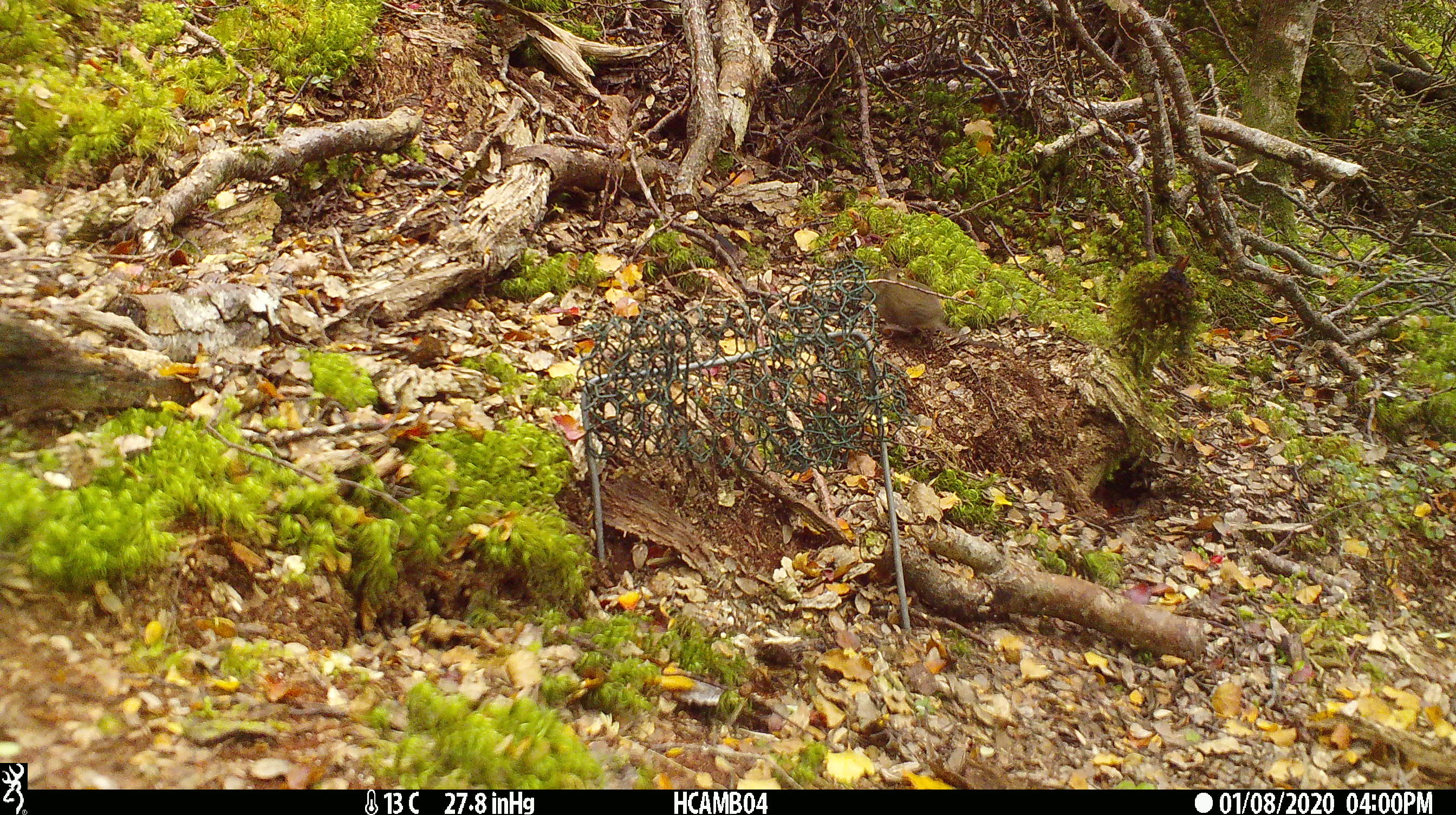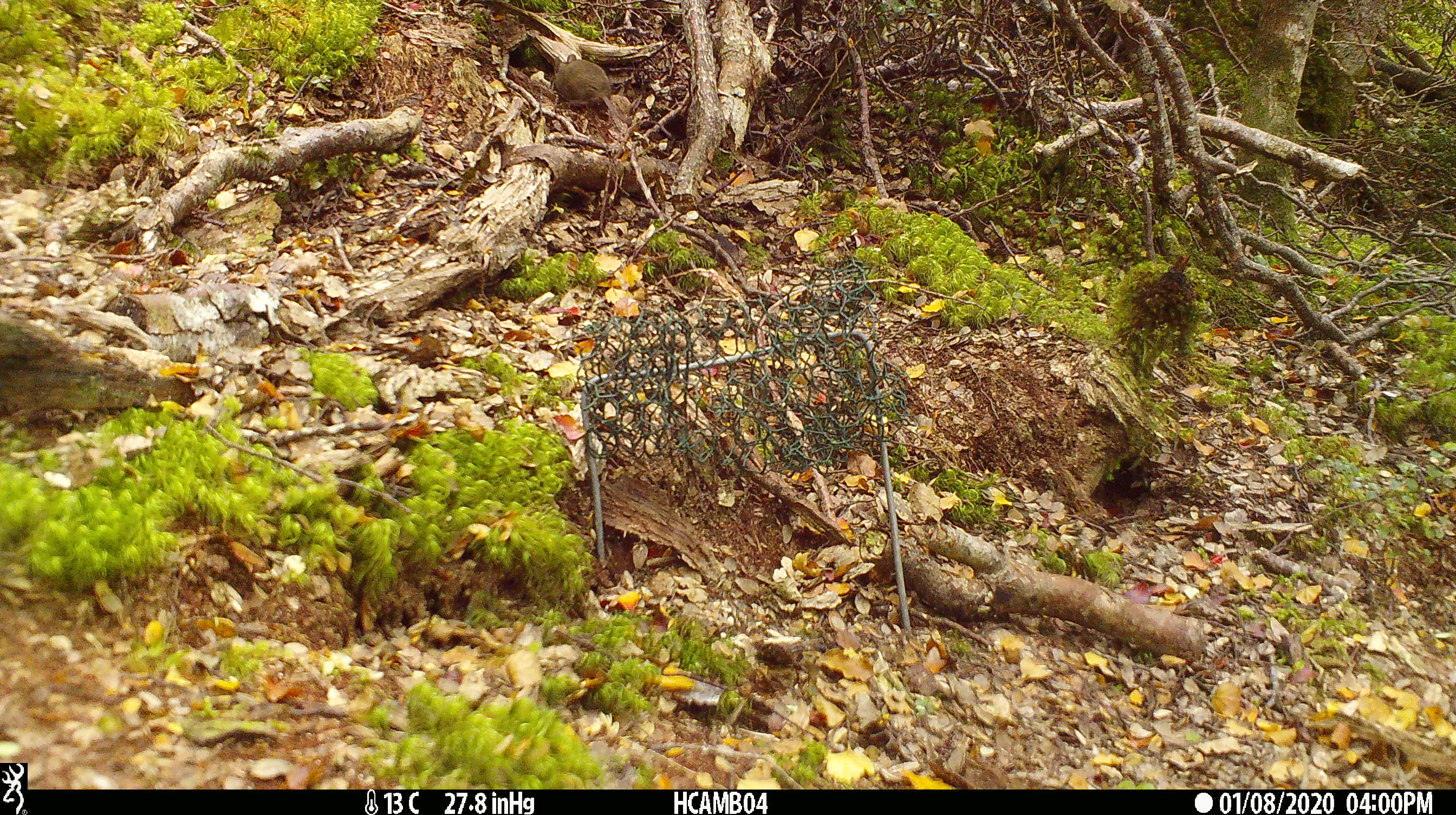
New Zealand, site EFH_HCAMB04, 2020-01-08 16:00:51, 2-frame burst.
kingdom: Animalia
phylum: Chordata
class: Mammalia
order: Rodentia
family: Muridae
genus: Mus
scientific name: Mus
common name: mouse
Mouse (Mus).